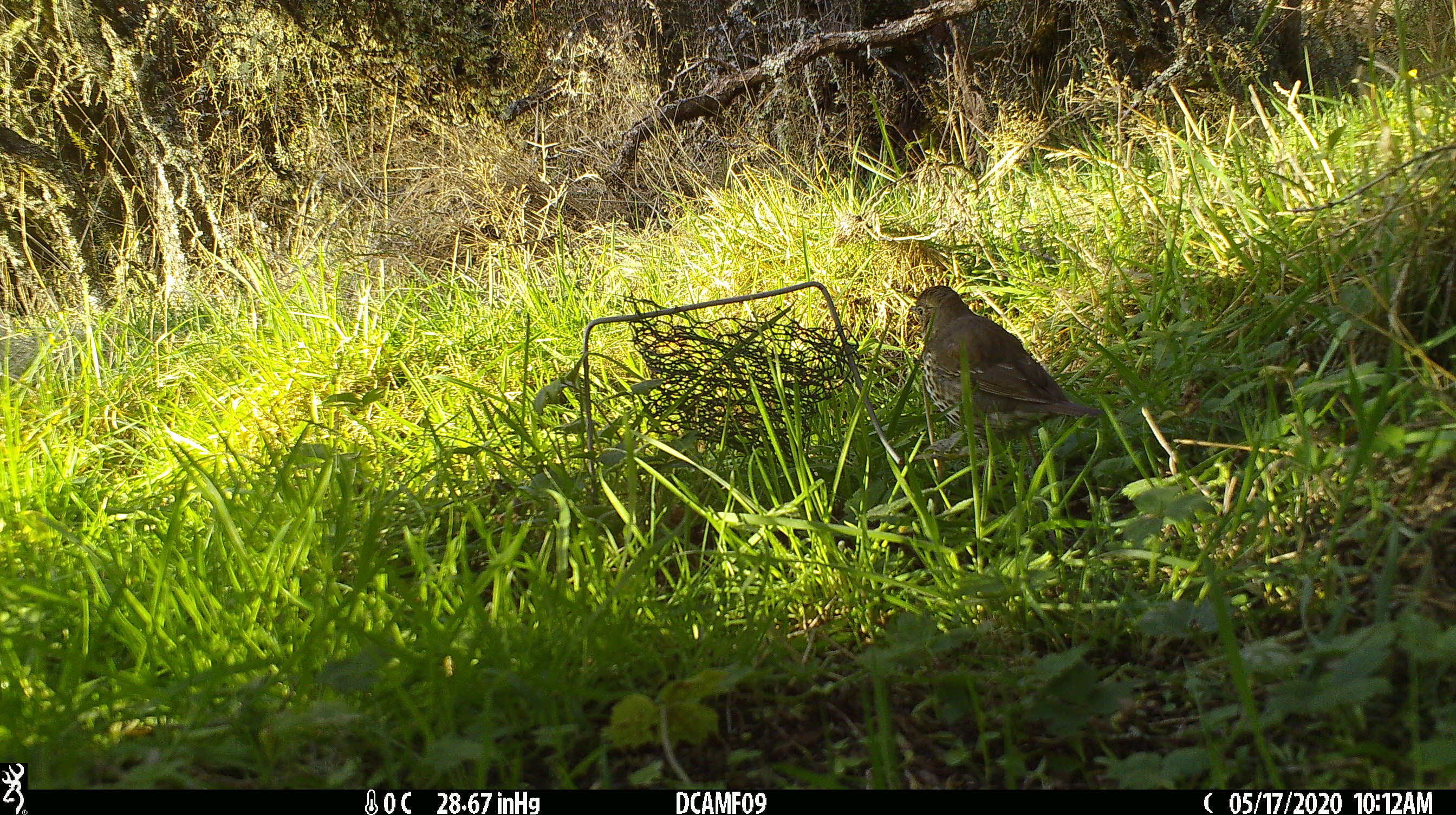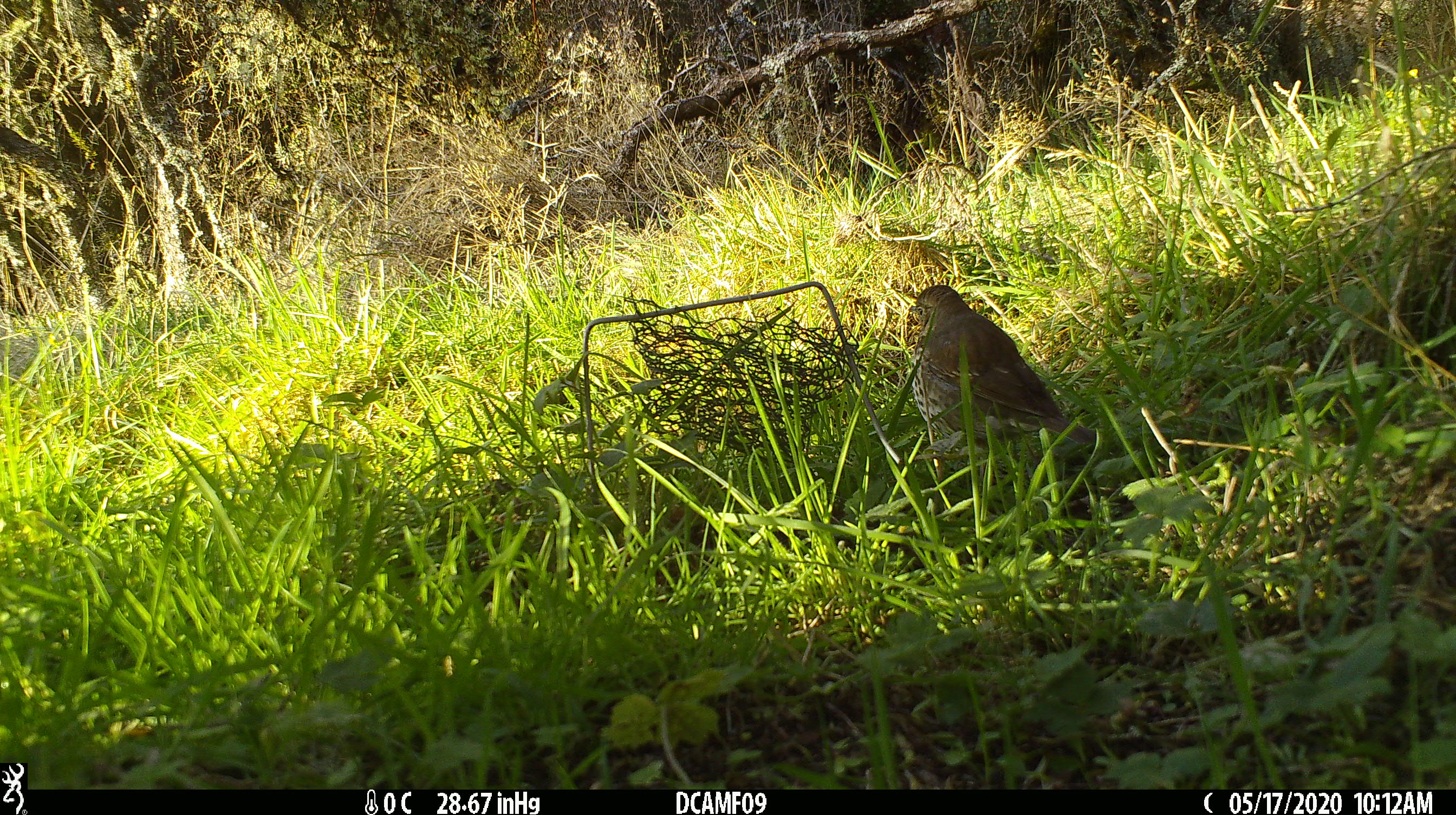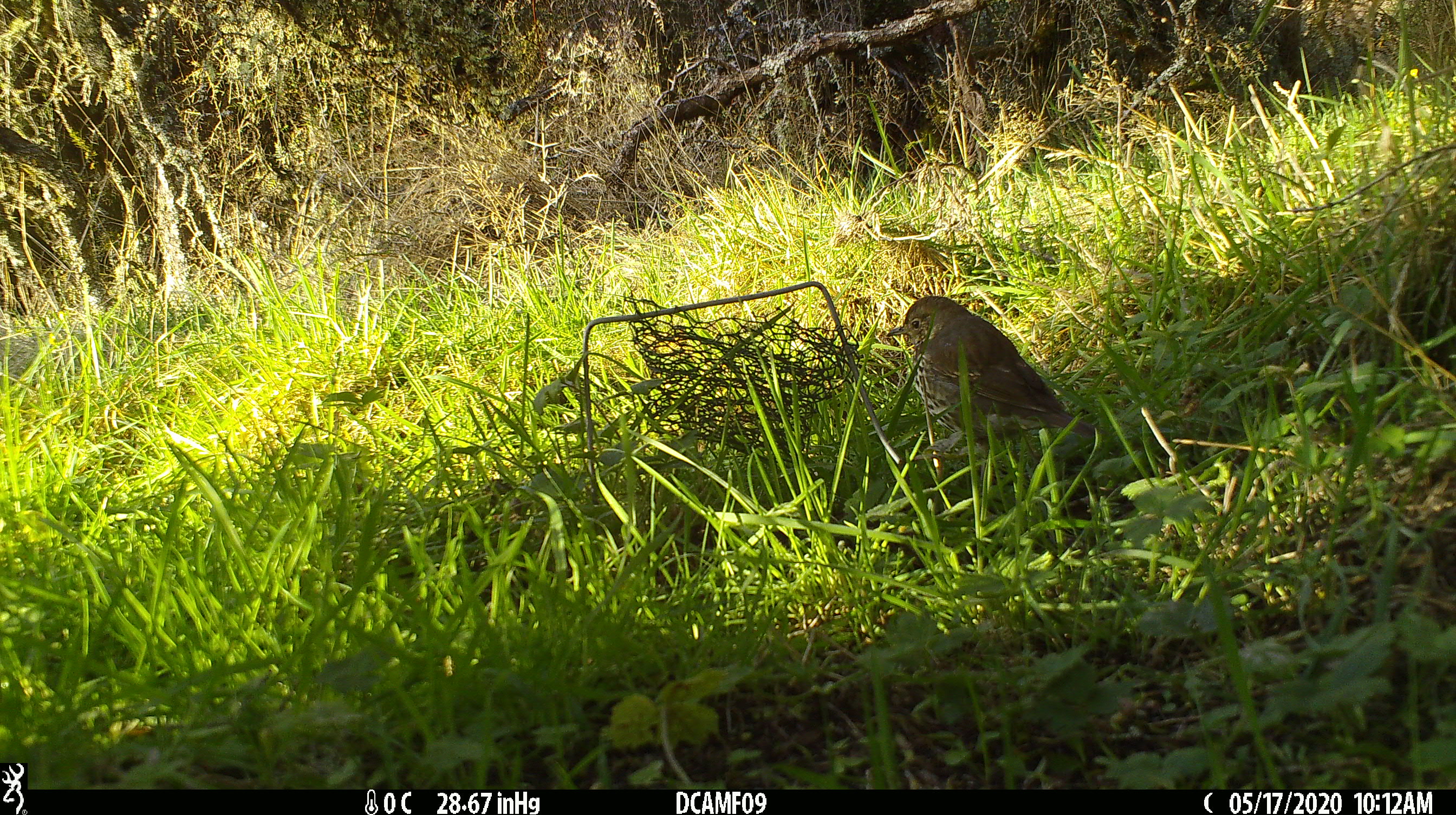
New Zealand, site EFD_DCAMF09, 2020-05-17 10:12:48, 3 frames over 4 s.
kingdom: Animalia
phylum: Chordata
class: Aves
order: Passeriformes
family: Turdidae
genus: Turdus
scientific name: Turdus philomelos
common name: song thrush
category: thrush